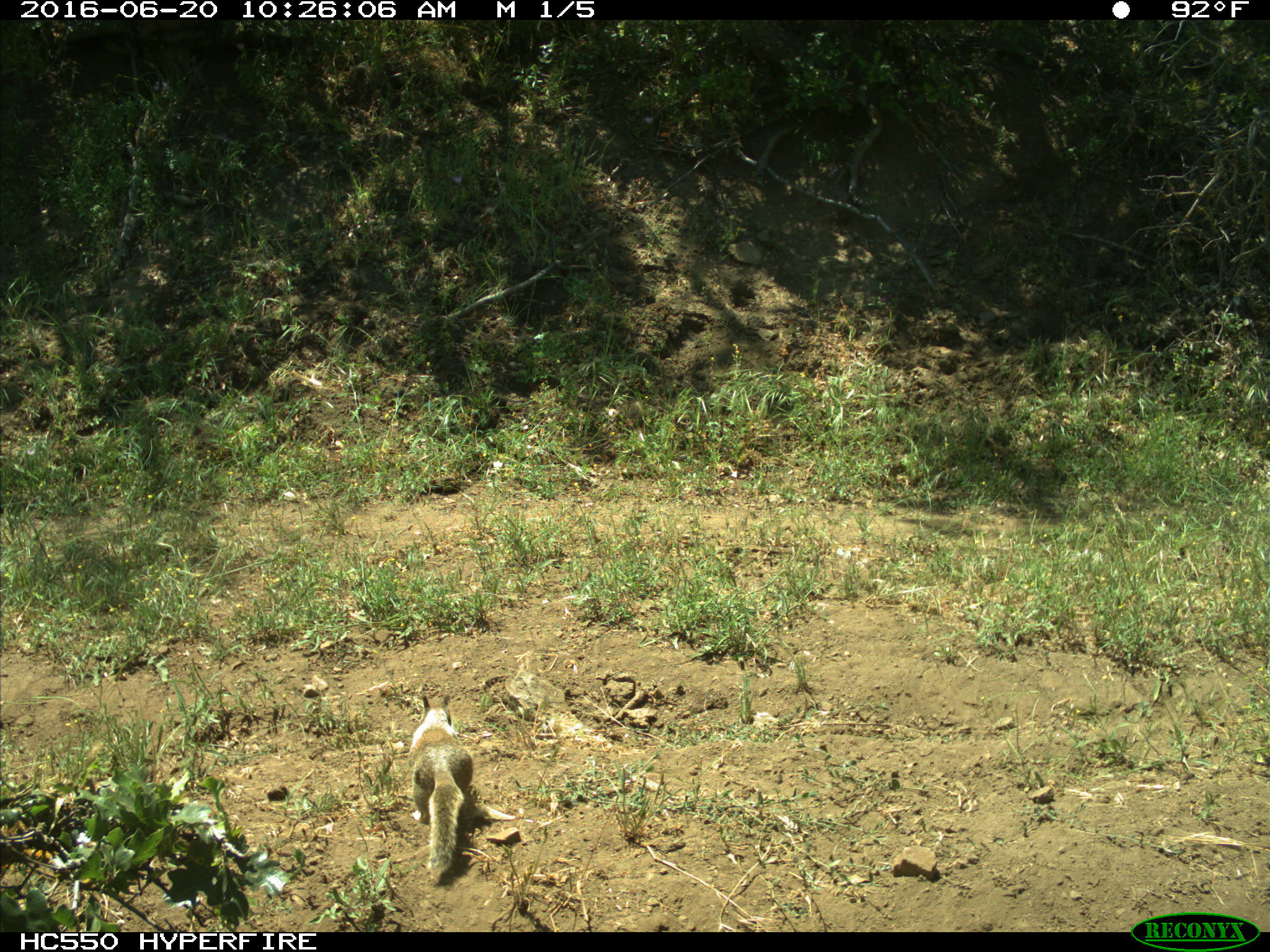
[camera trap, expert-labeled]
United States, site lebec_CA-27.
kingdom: Animalia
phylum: Chordata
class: Mammalia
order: Rodentia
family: Sciuridae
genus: Otospermophilus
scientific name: Otospermophilus beecheyi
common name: california ground squirrel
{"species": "Otospermophilus beecheyi (california ground squirrel)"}